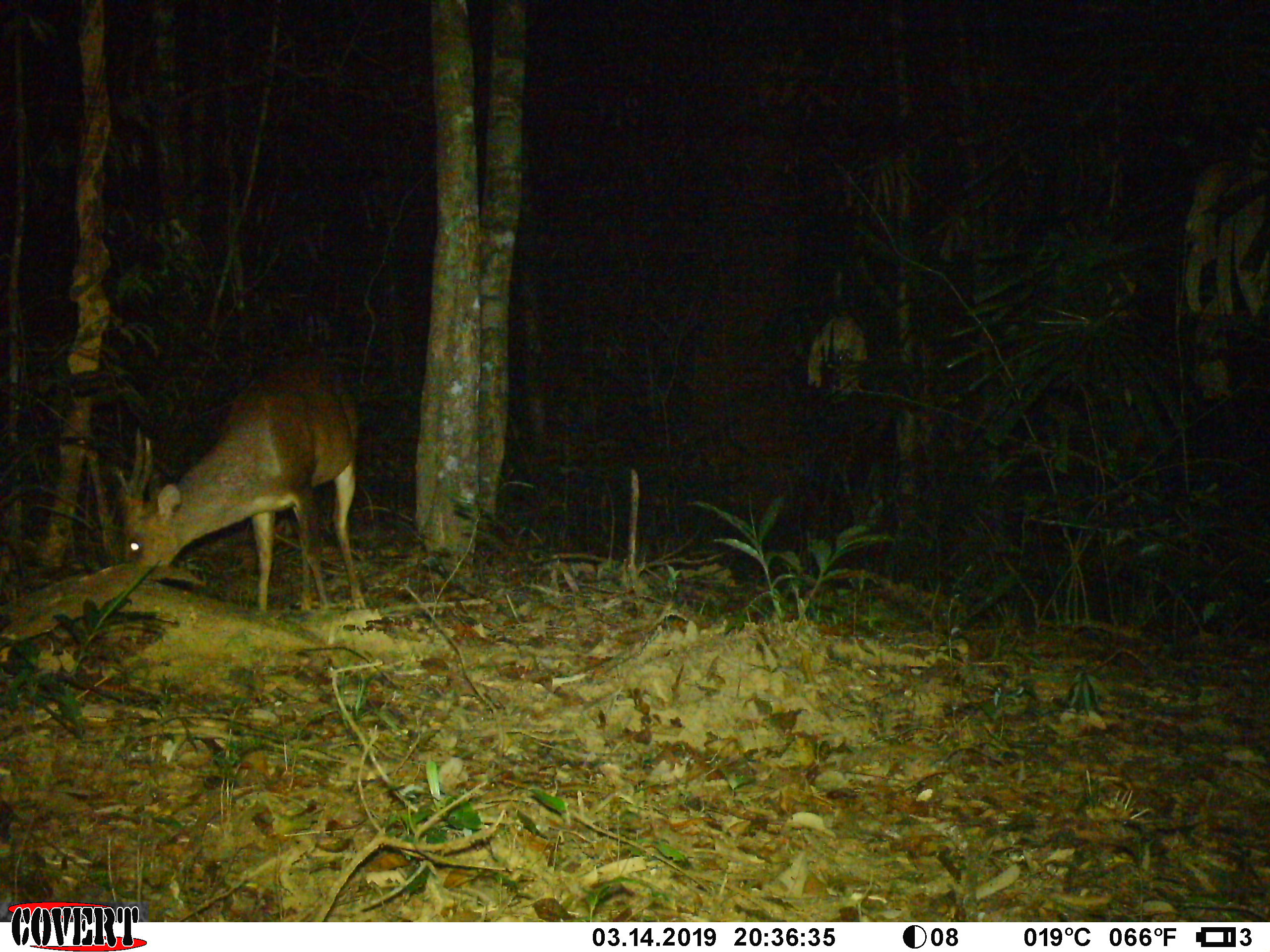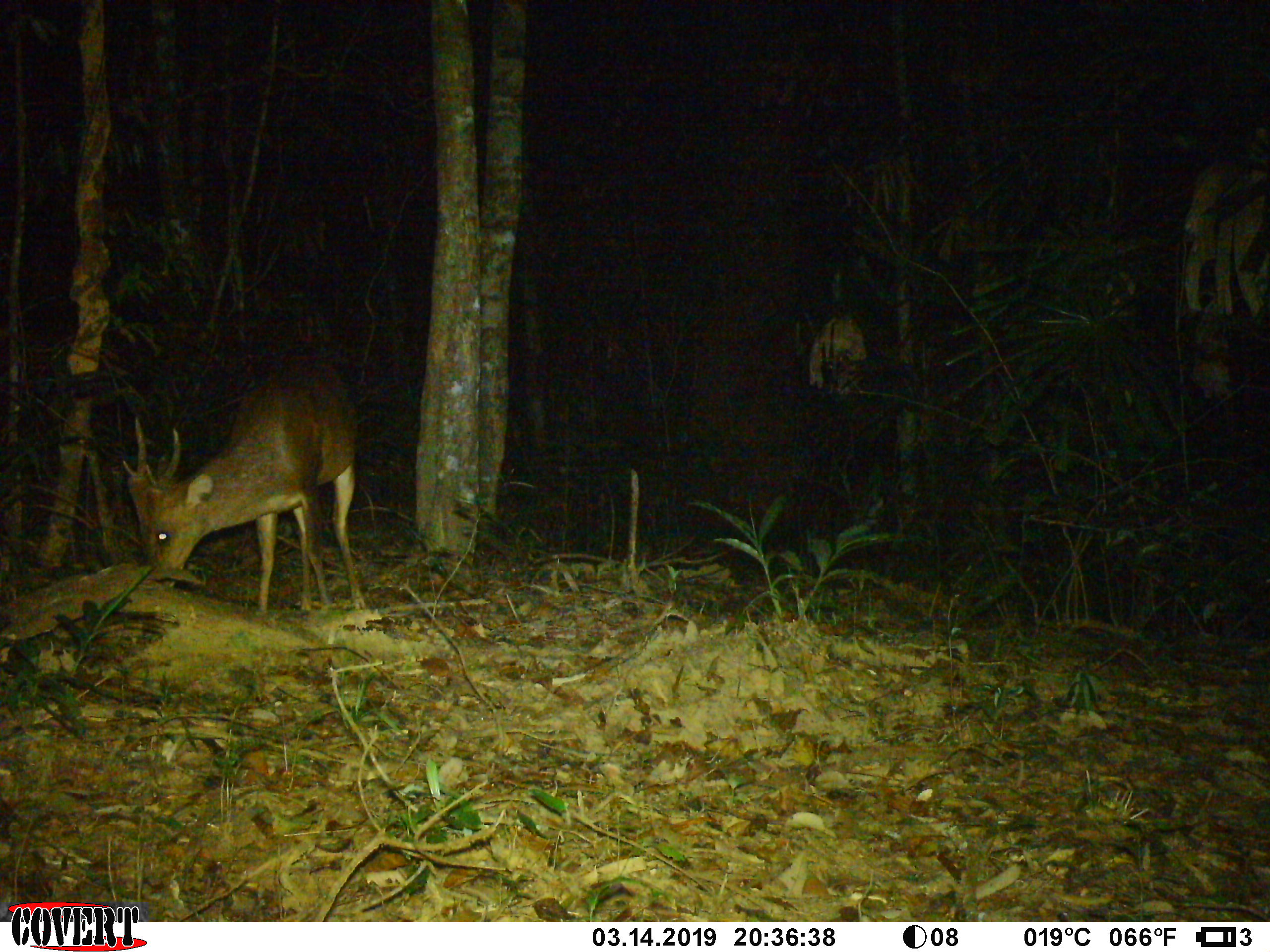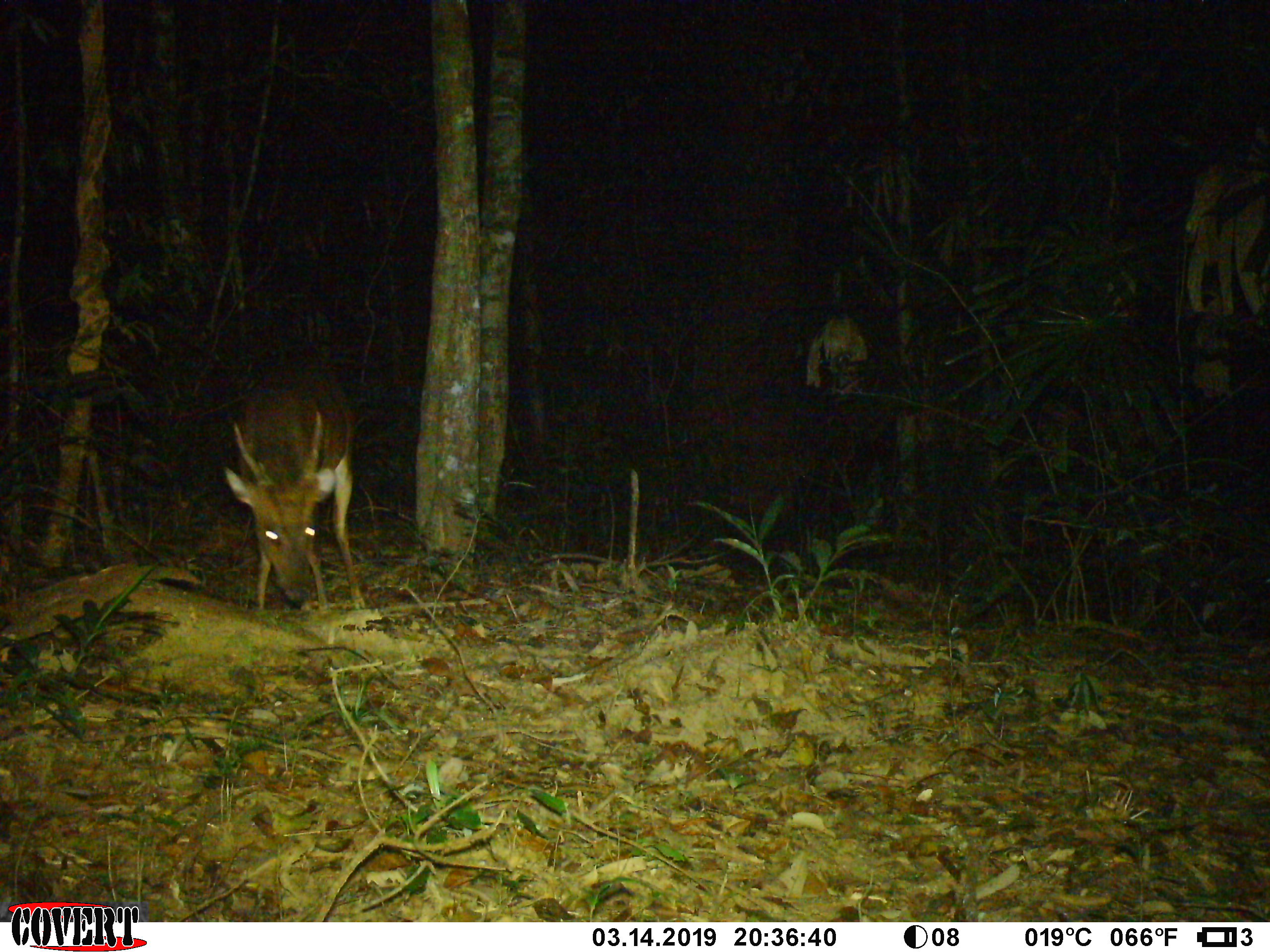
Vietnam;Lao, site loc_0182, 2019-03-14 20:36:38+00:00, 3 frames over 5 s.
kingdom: Animalia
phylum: Chordata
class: Mammalia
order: Artiodactyla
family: Cervidae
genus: Muntiacus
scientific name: Muntiacus vuquangensis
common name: large-antlered muntjac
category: large antlered muntjac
Large antlered muntjac (large-antlered muntjac) (Muntiacus vuquangensis). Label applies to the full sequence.